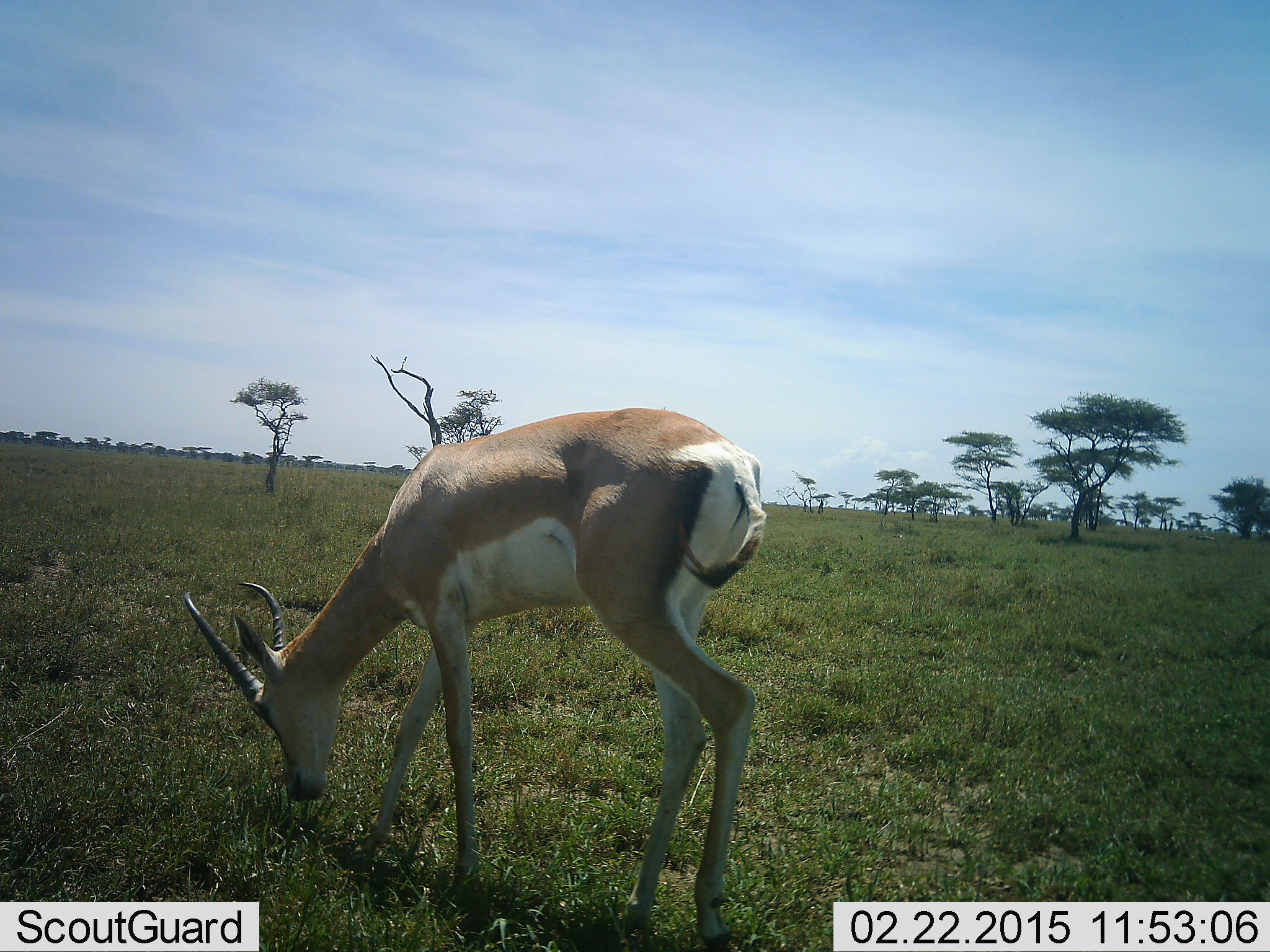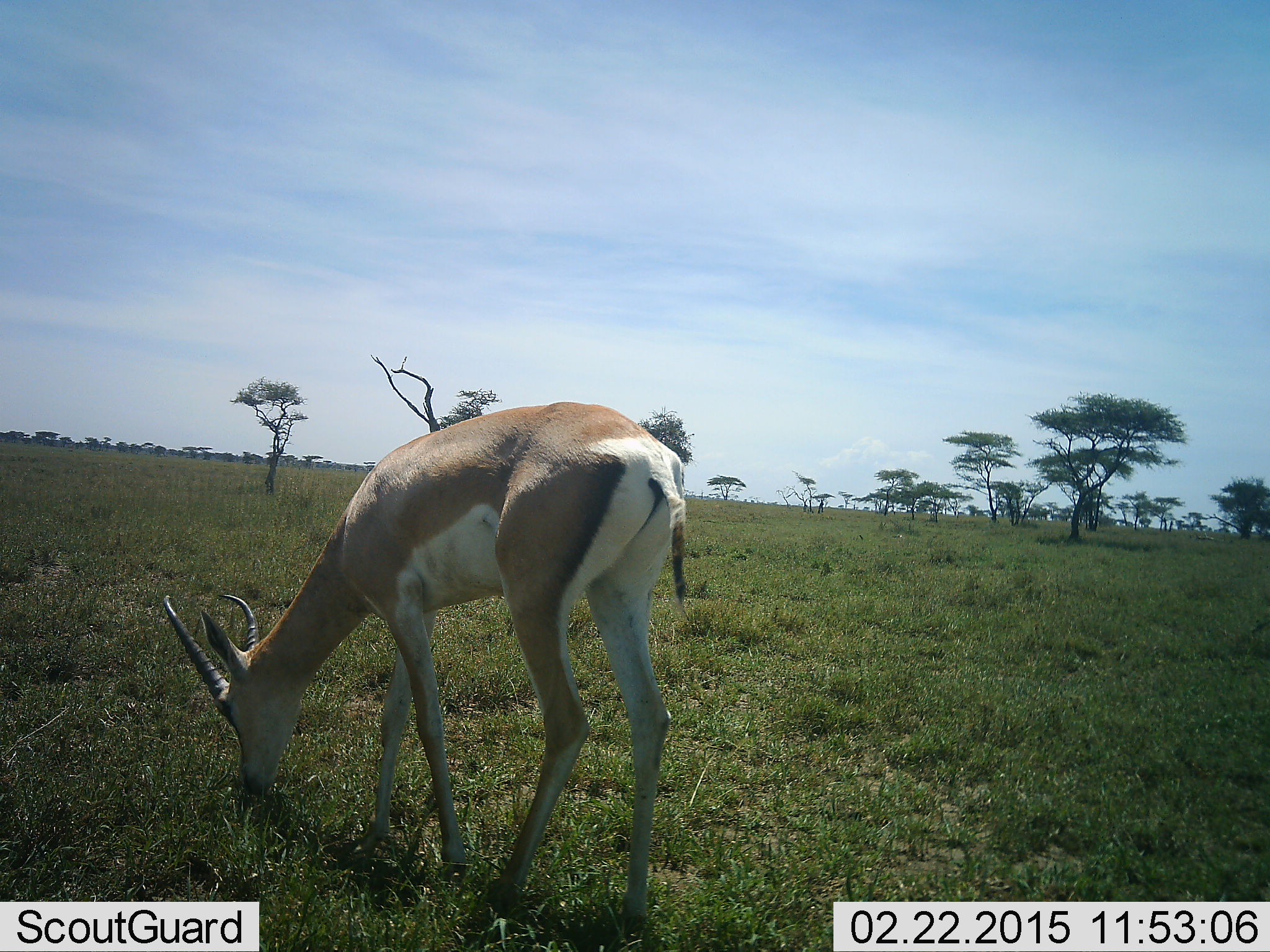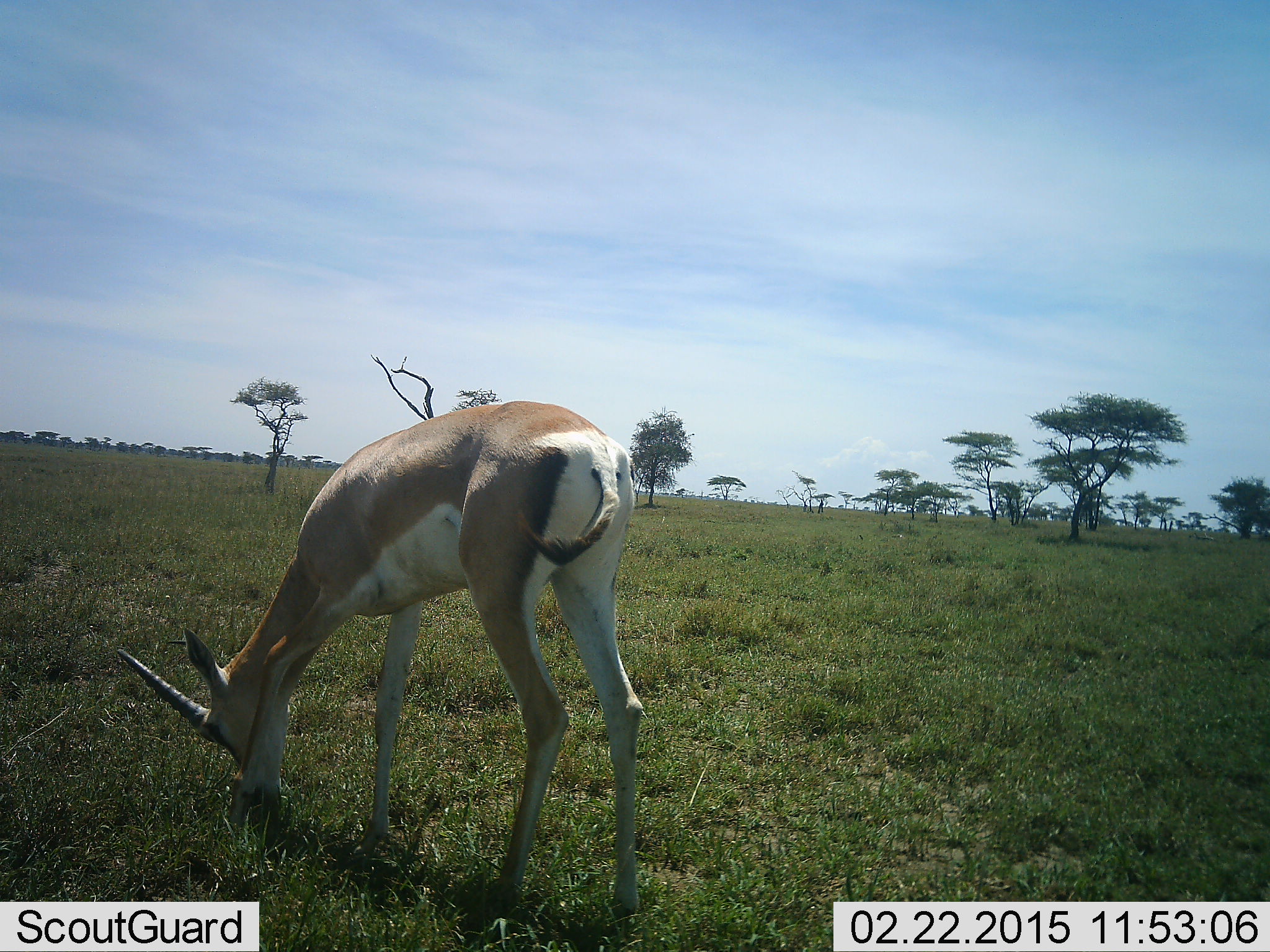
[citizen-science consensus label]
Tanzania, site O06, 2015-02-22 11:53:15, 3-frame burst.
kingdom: Animalia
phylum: Chordata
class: Mammalia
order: Artiodactyla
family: Bovidae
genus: Nanger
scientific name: Nanger granti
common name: grant's gazelle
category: gazellegrants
Gazellegrants (grant's gazelle) (Nanger granti), count 1. Behavior (volunteer vote fractions): standing 0%, resting 0%, moving 20%, interacting 0%. Young present (vote fraction): 0%. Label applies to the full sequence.